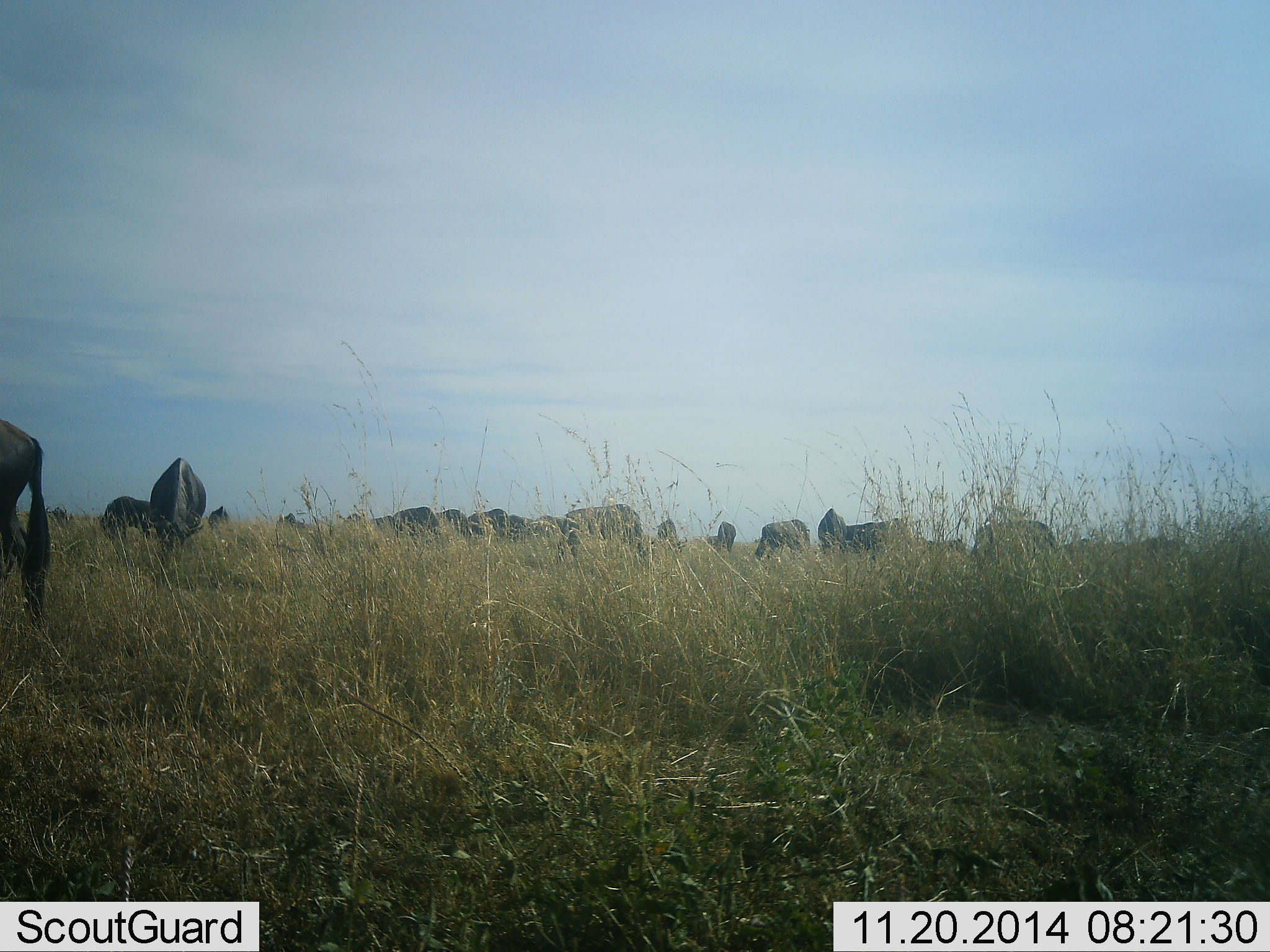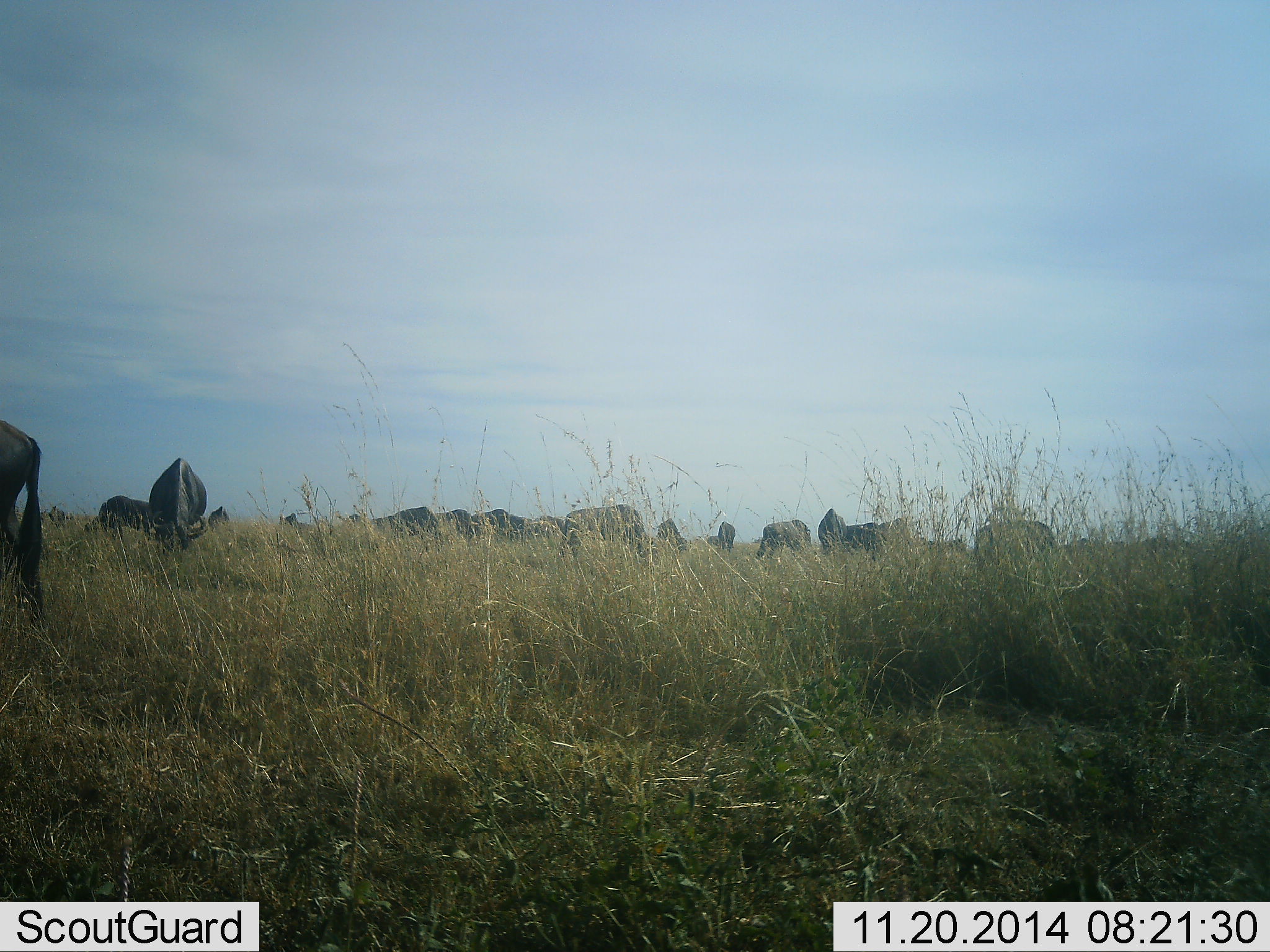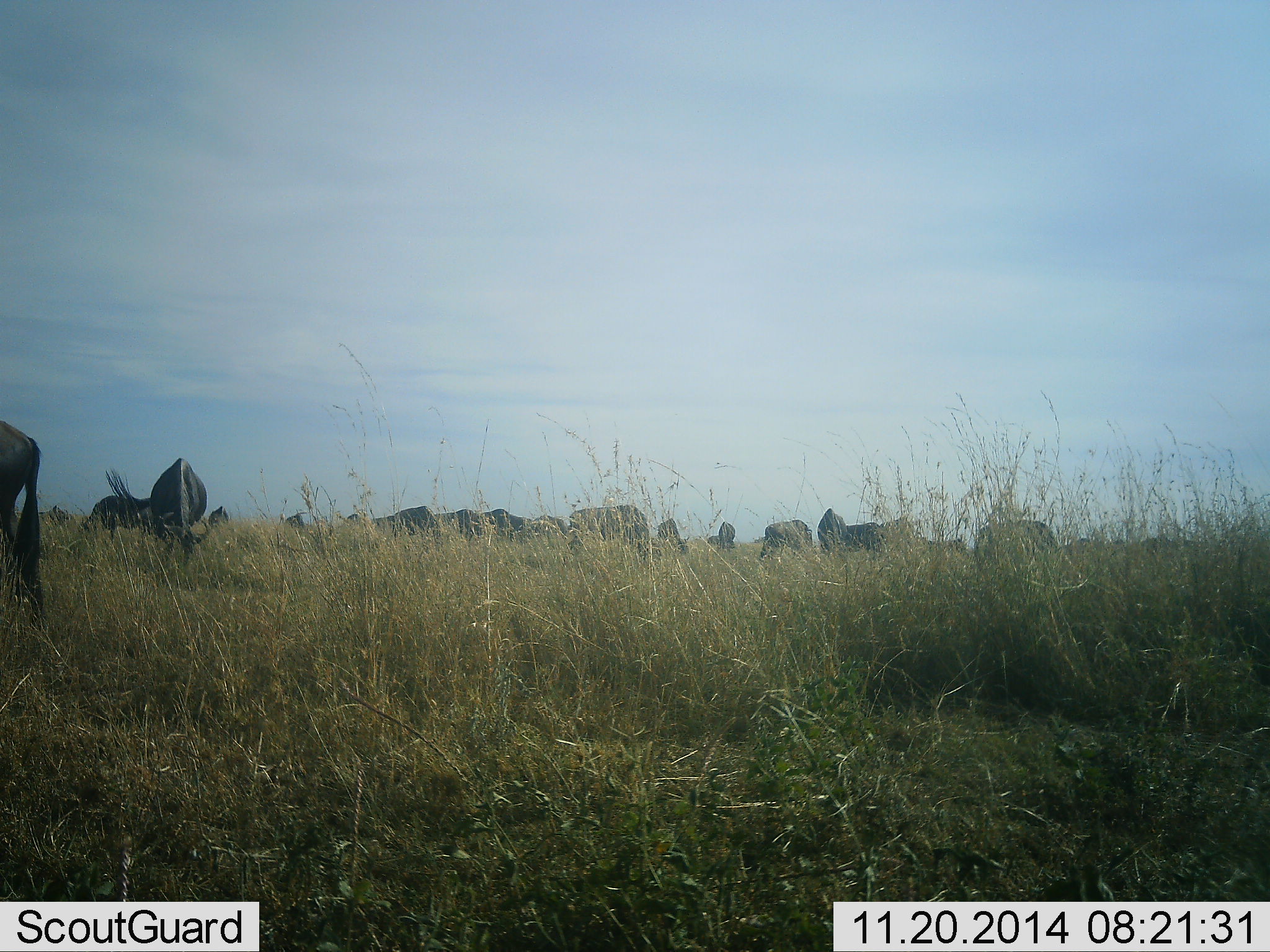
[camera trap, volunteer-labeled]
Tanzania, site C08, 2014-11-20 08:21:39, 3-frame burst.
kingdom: Animalia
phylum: Chordata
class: Mammalia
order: Artiodactyla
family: Bovidae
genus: Connochaetes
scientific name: Connochaetes taurinus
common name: blue wildebeest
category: wildebeest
Wildebeest (blue wildebeest) (Connochaetes taurinus), count 11-50. Behavior (volunteer vote fractions): standing 30%, resting 0%, moving 0%, interacting 10%. Young present (vote fraction): 0%. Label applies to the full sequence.